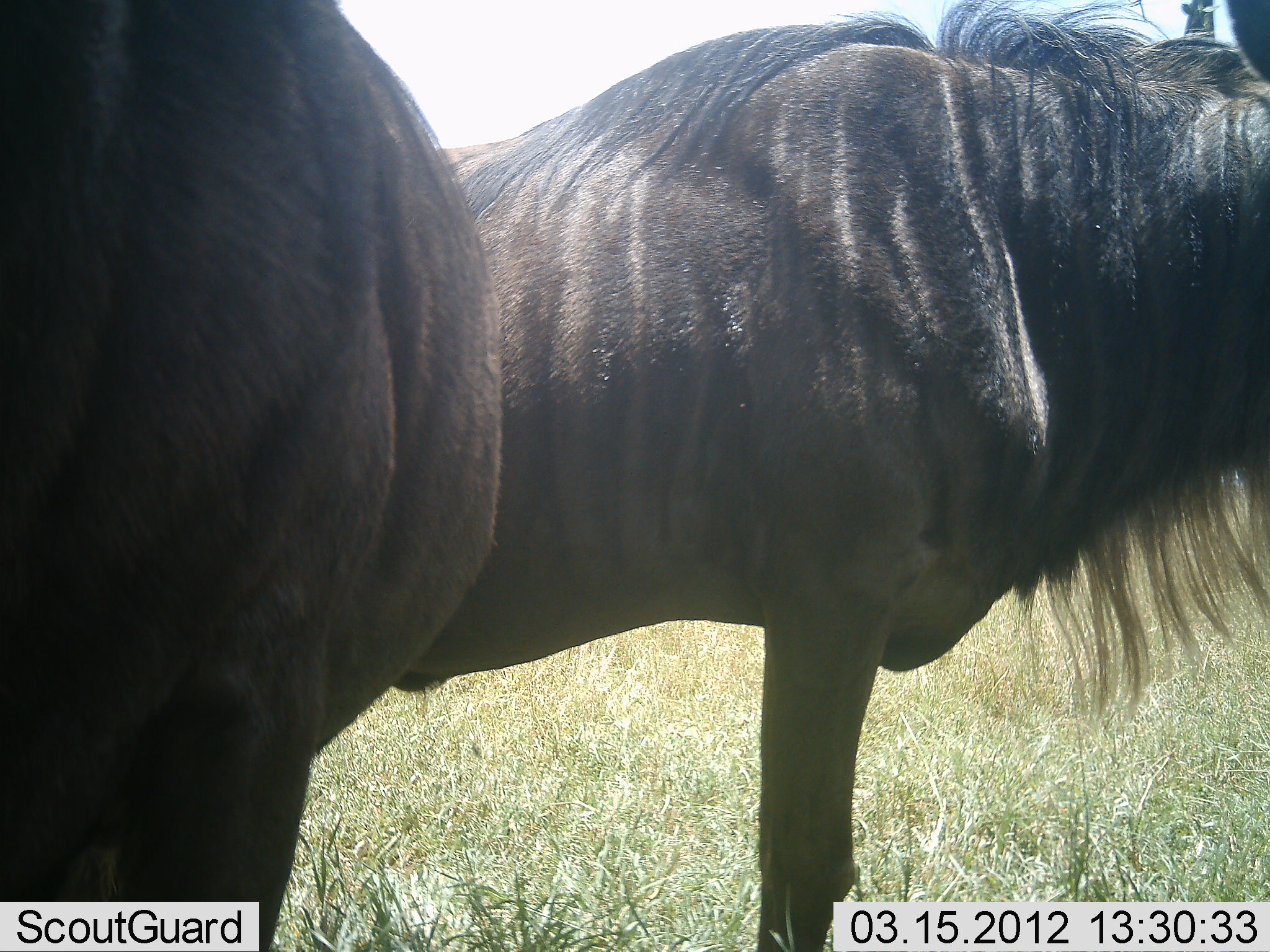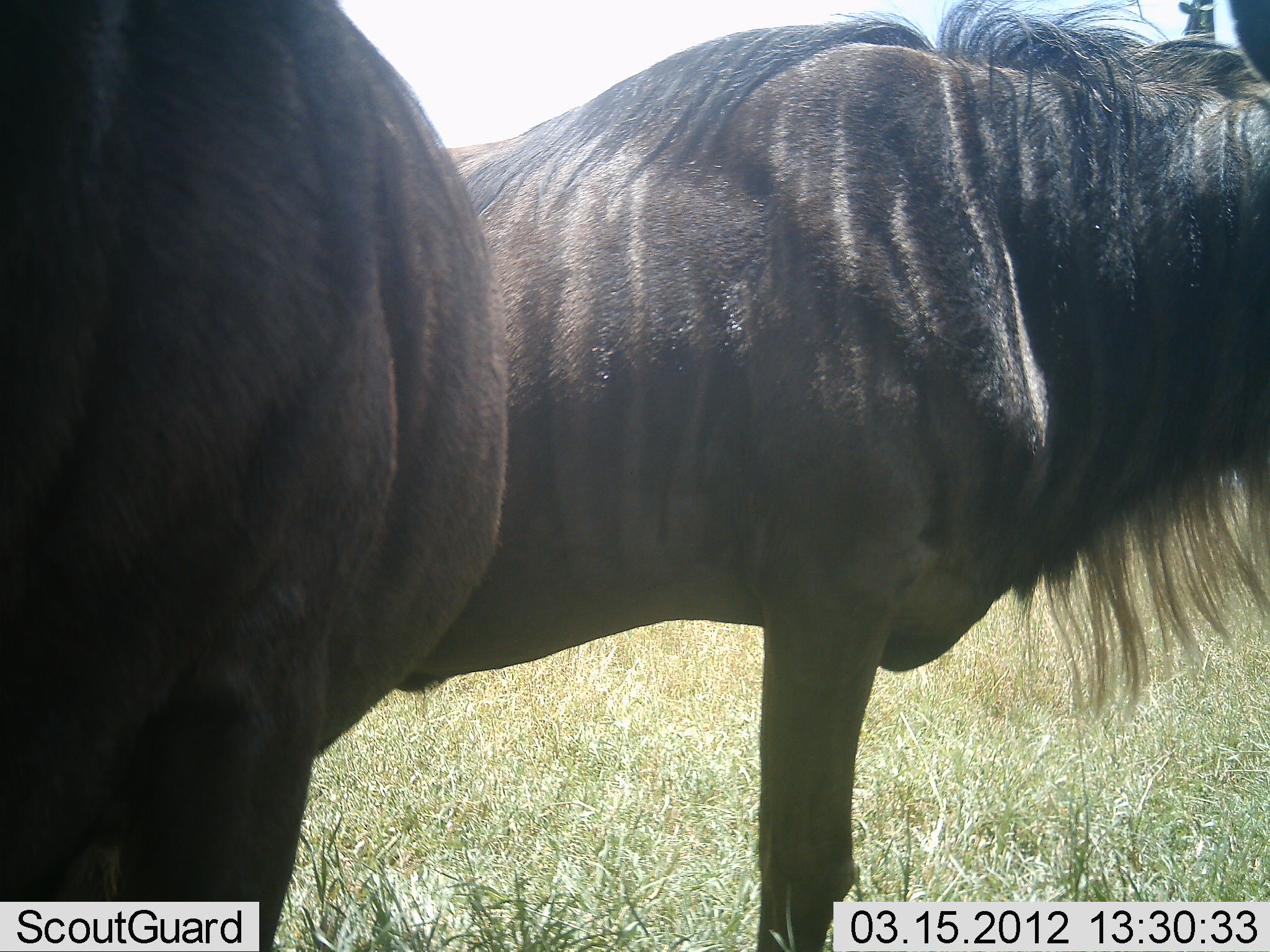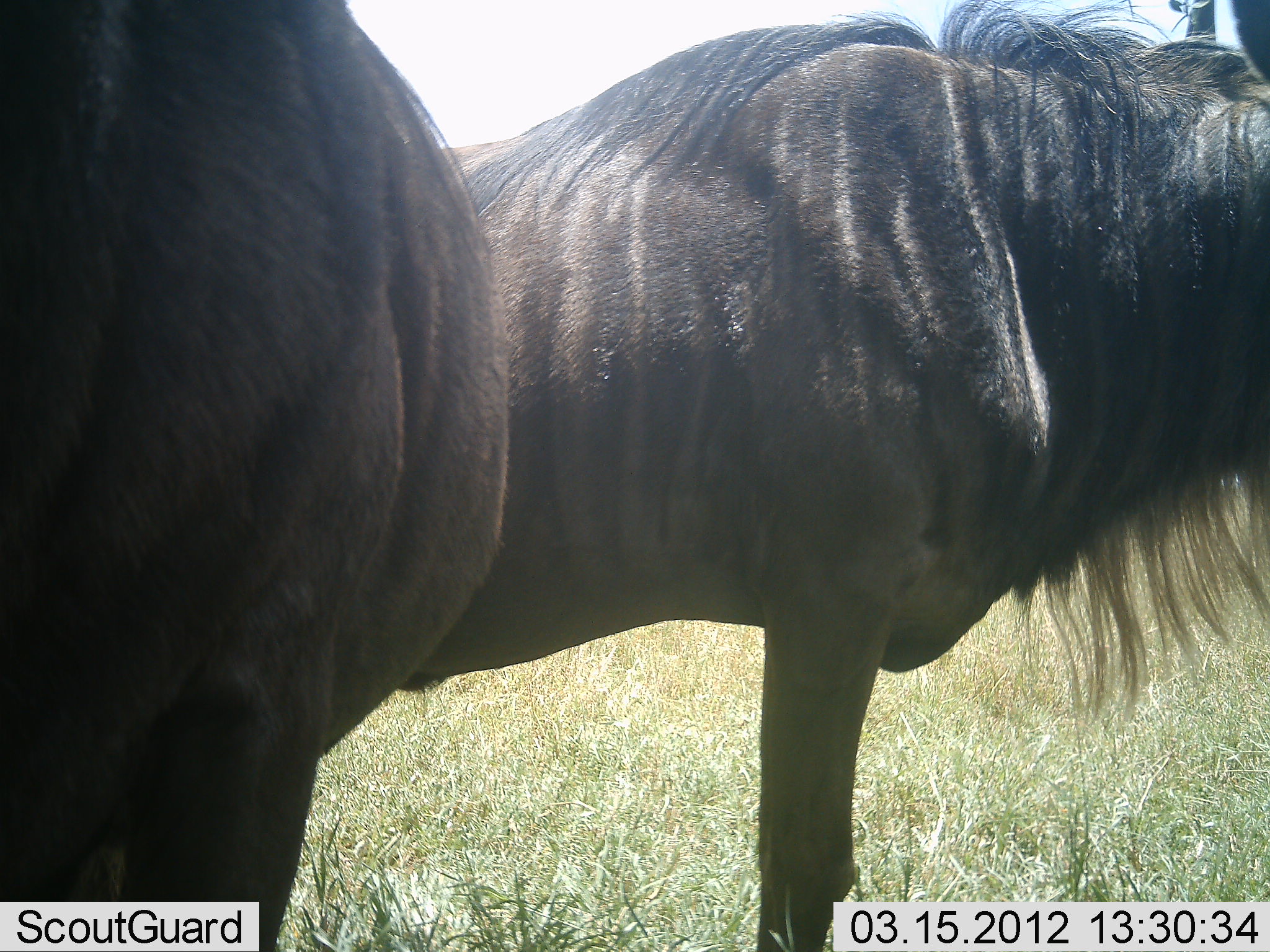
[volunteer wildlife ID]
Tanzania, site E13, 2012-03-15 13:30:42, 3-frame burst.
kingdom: Animalia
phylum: Chordata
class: Mammalia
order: Artiodactyla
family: Bovidae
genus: Connochaetes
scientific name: Connochaetes taurinus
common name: blue wildebeest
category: wildebeest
Wildebeest (blue wildebeest) (Connochaetes taurinus), count 2. Behavior (volunteer vote fractions): standing 93%, resting 0%, moving 0%, interacting 0%. Young present (vote fraction): 0%. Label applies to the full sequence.